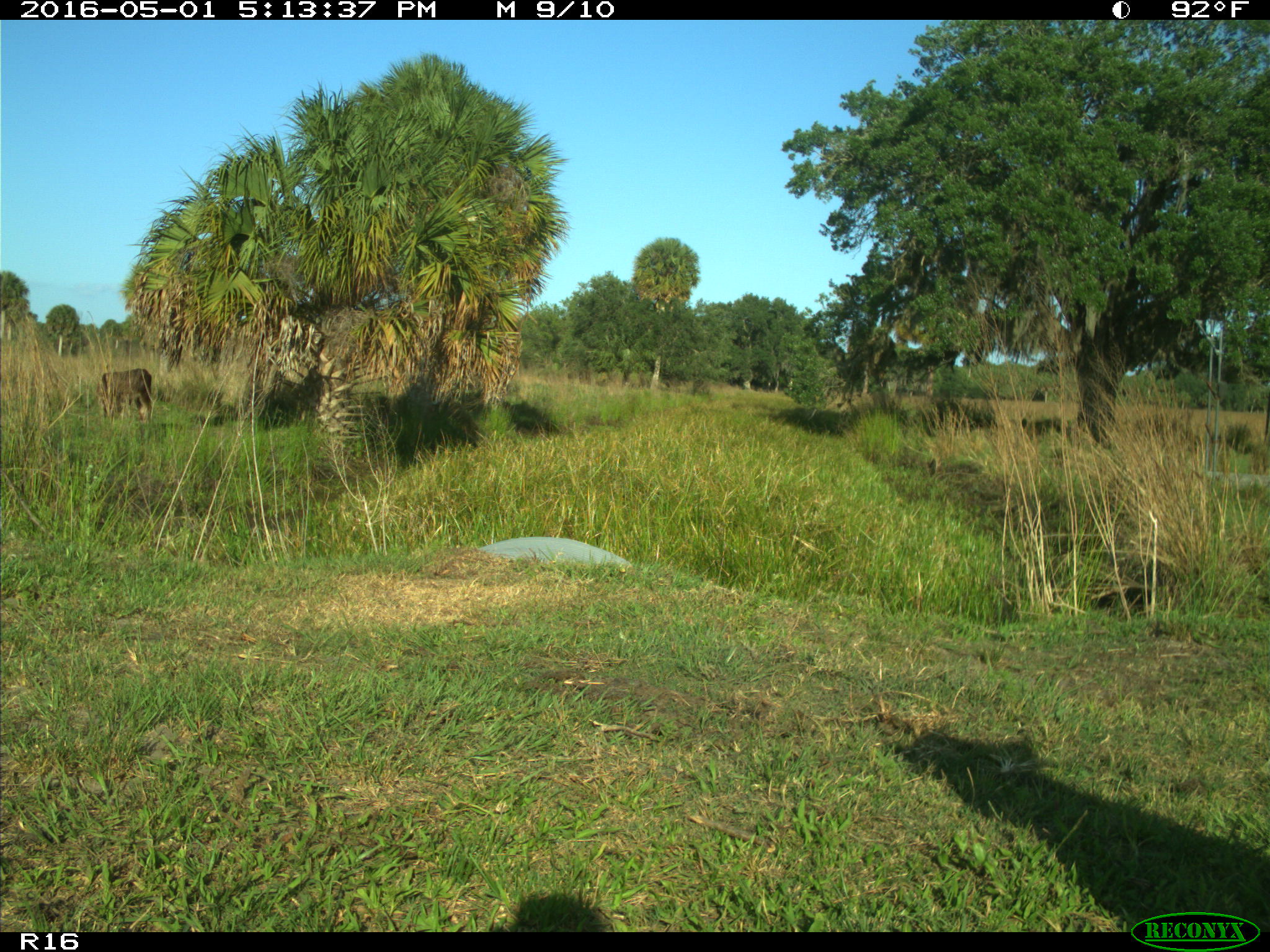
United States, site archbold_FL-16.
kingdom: Animalia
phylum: Chordata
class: Mammalia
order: Artiodactyla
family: Bovidae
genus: Bos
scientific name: Bos taurus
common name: domestic cow